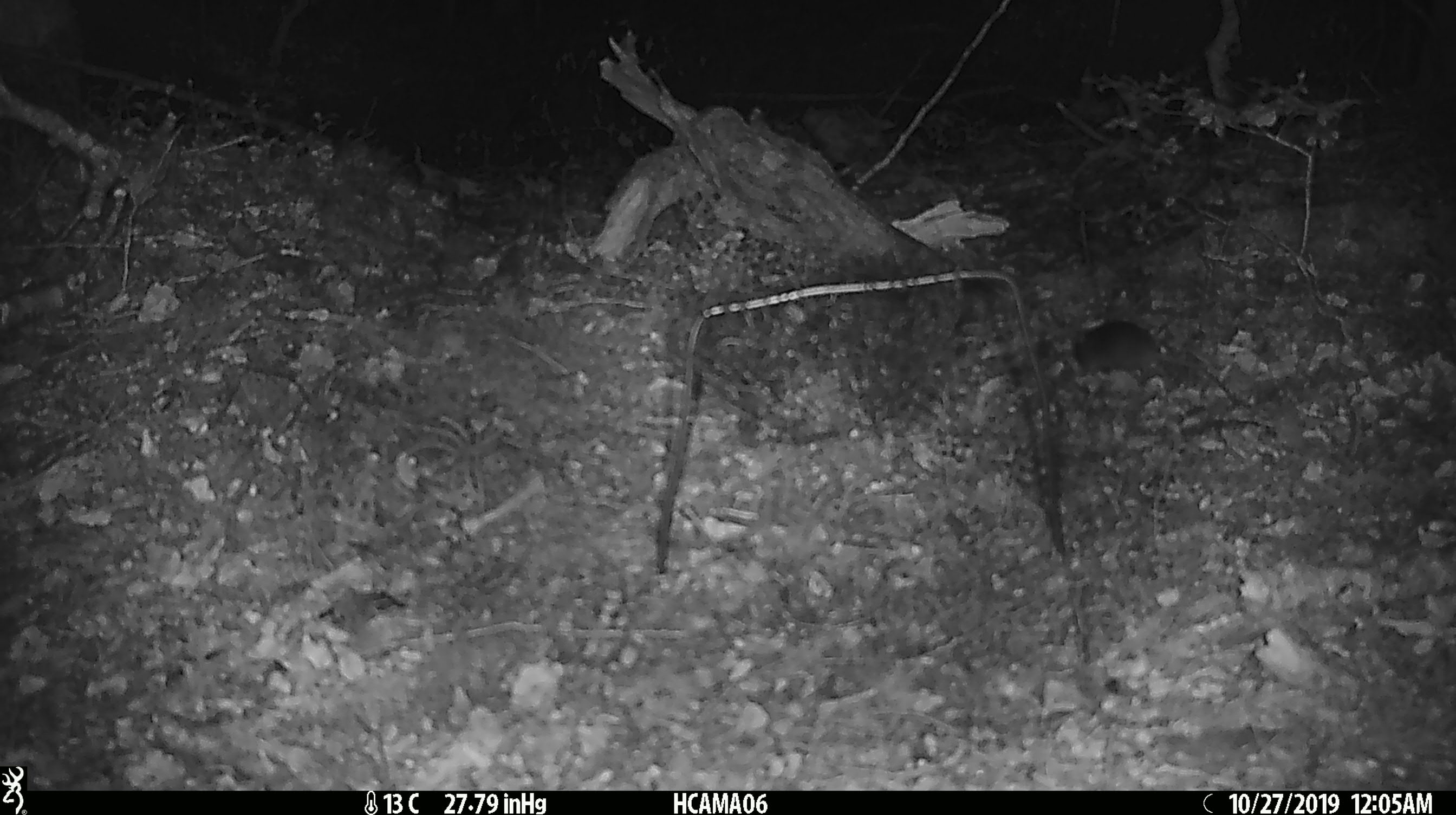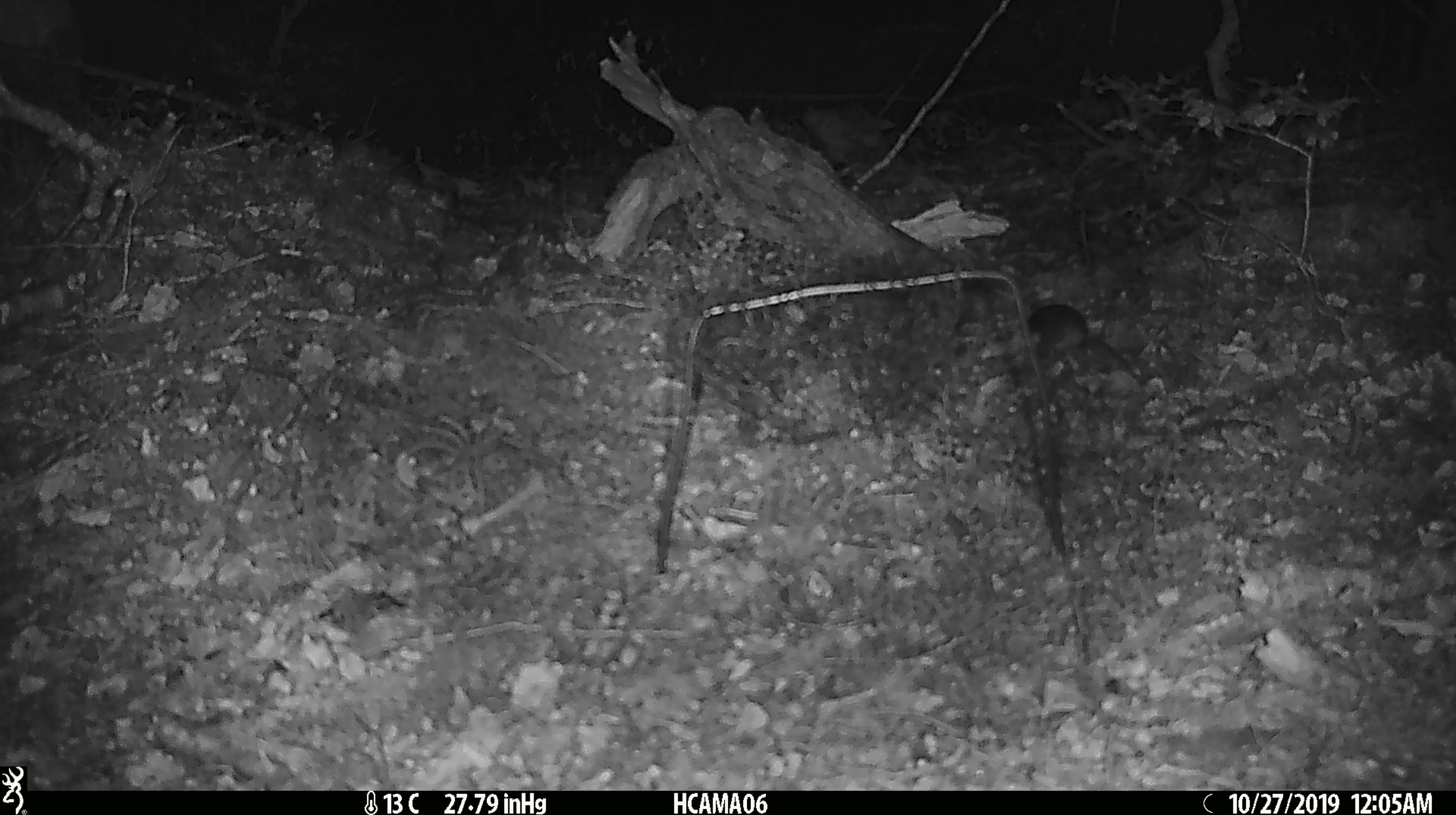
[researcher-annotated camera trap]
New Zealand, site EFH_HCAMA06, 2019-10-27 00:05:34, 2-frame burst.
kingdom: Animalia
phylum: Chordata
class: Mammalia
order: Rodentia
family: Muridae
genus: Mus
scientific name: Mus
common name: mouse